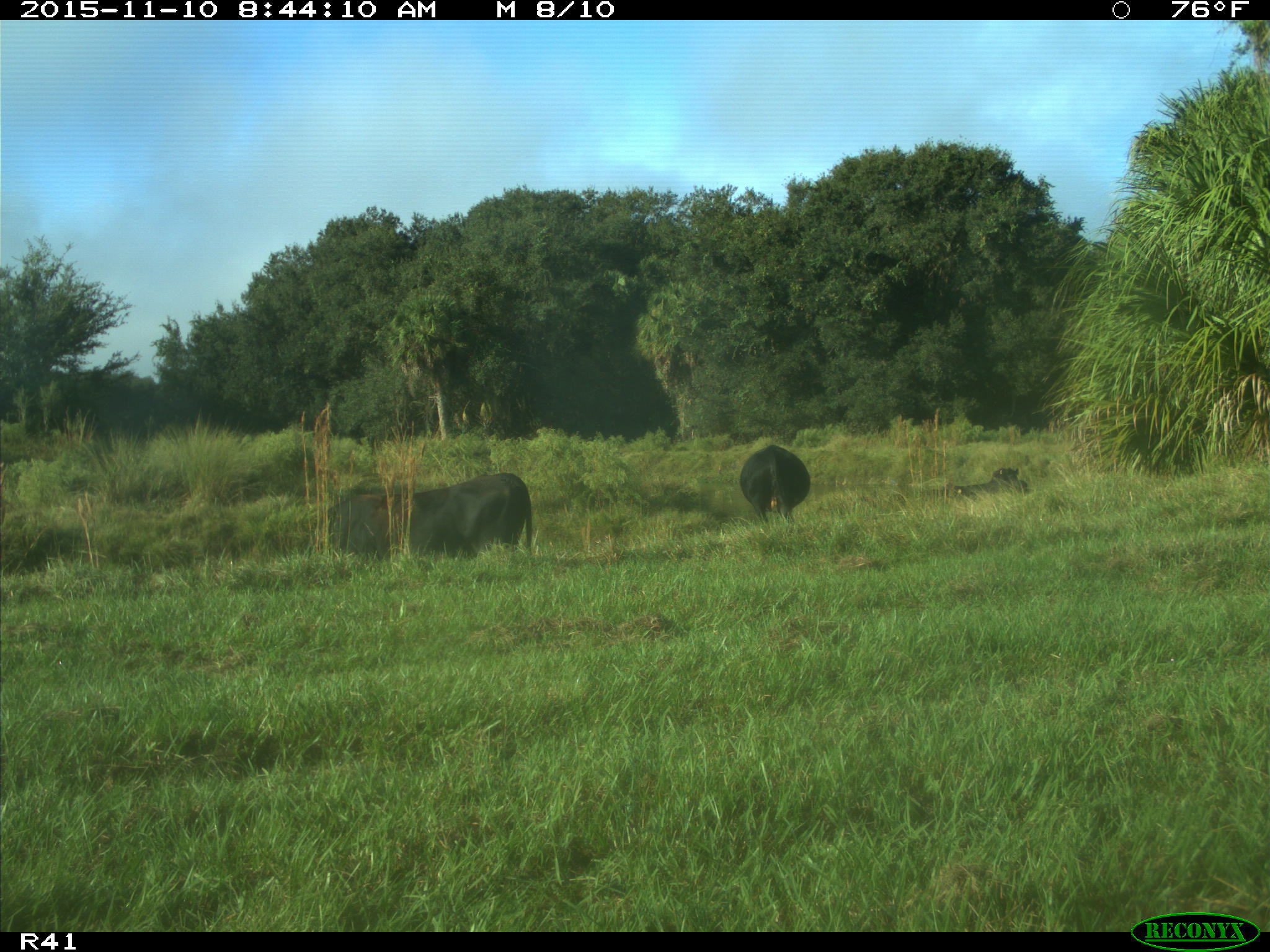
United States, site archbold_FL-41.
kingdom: Animalia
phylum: Chordata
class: Mammalia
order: Artiodactyla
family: Bovidae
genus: Bos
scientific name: Bos taurus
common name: domestic cow